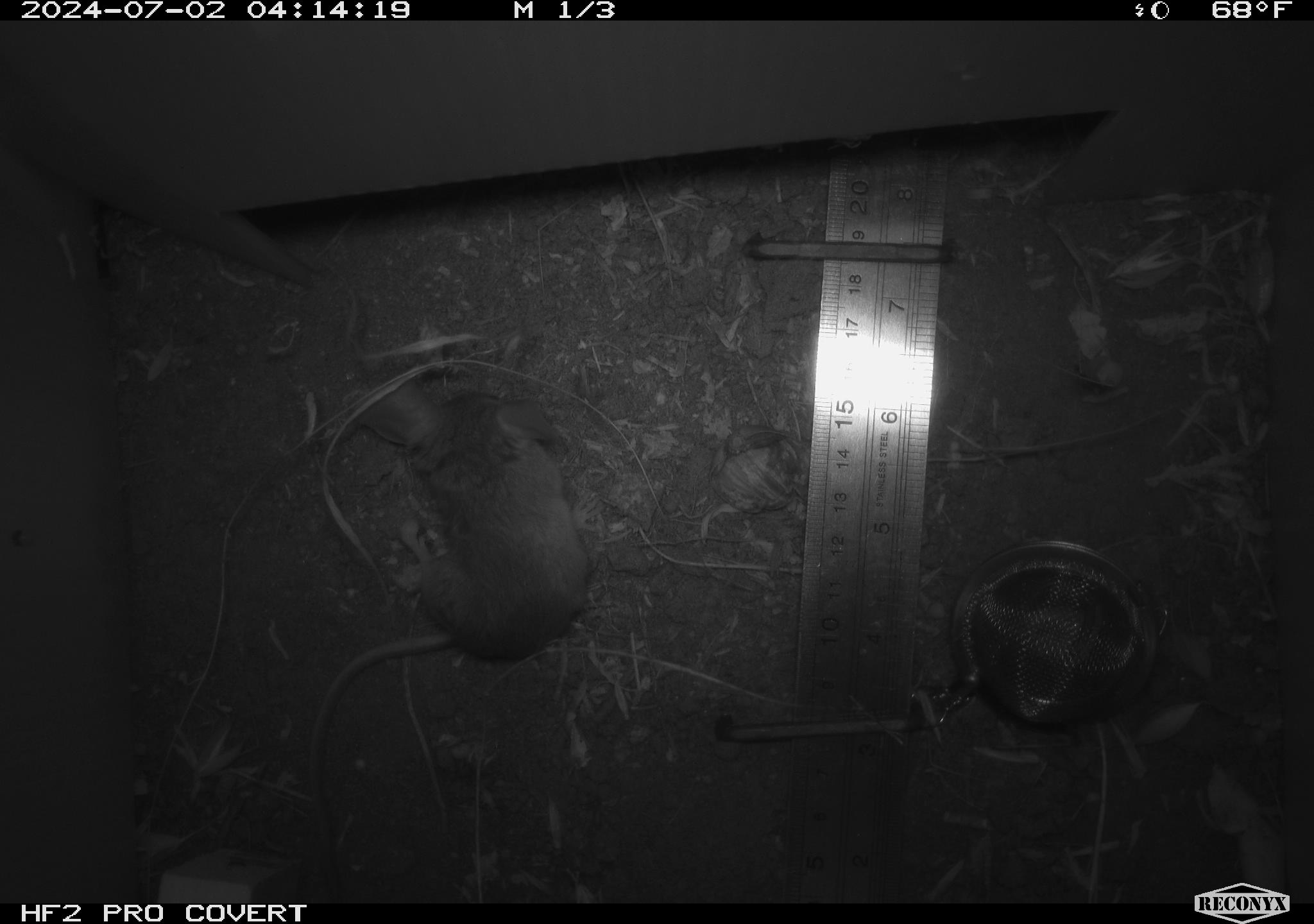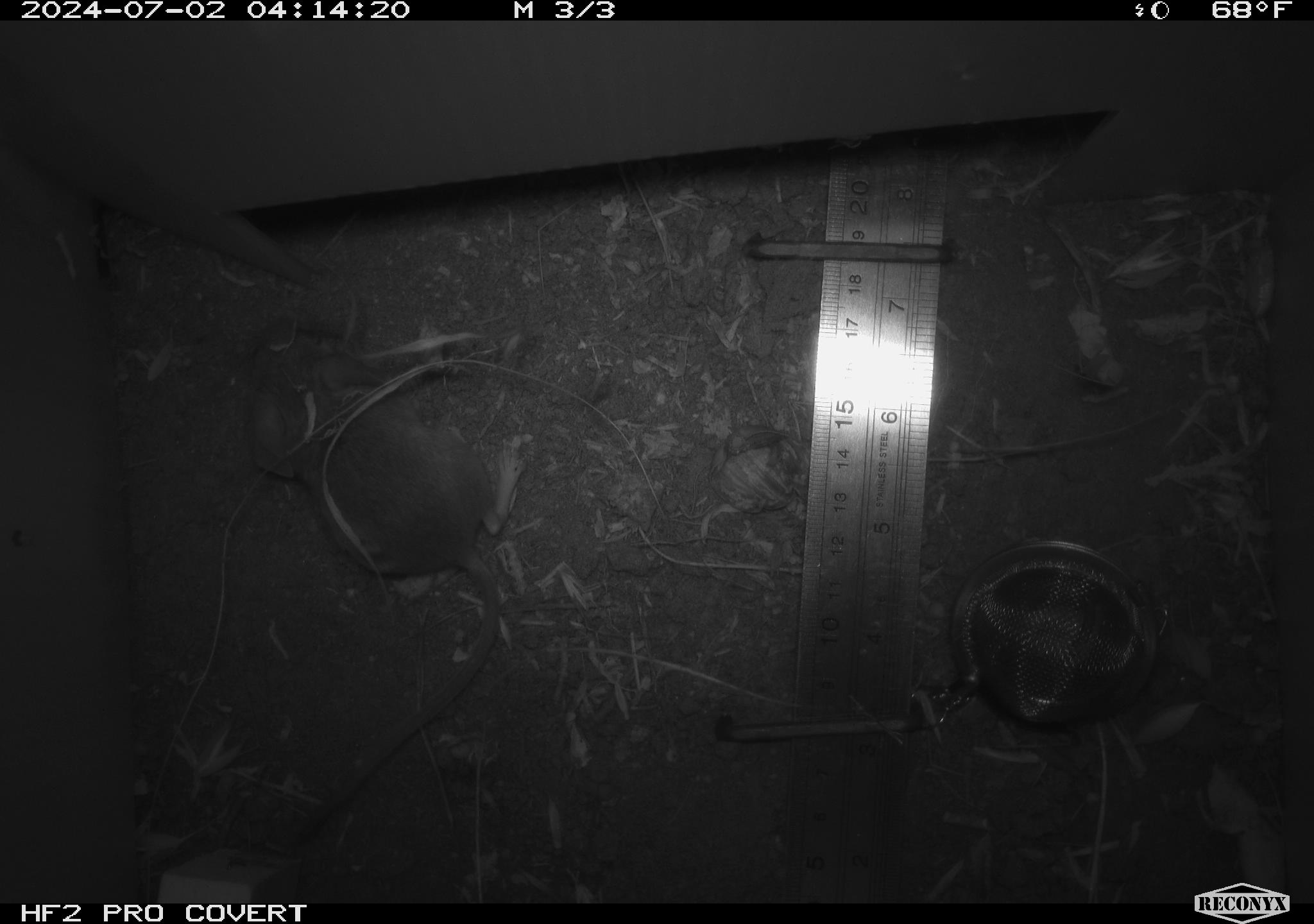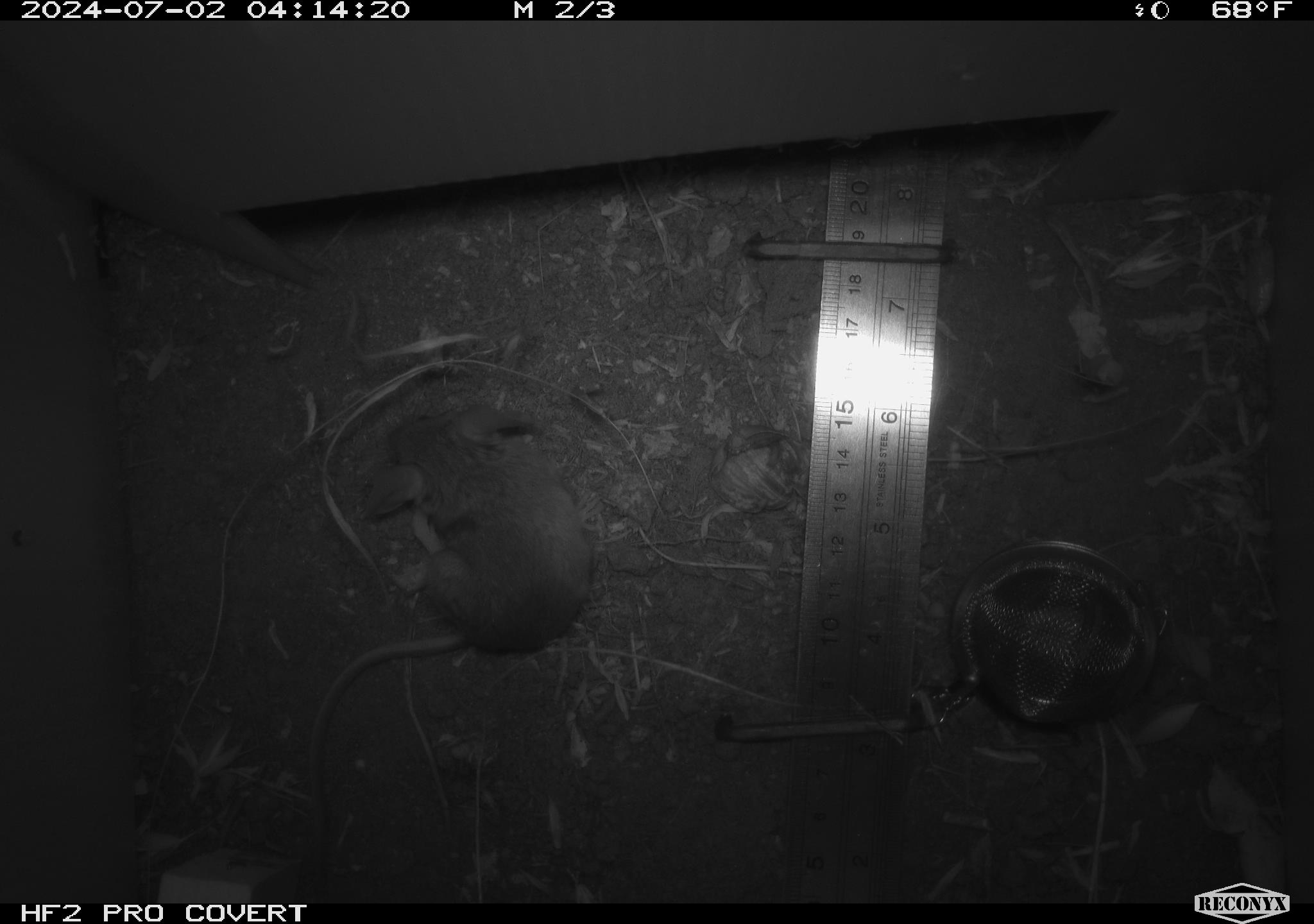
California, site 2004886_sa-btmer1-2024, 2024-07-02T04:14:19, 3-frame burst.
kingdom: Animalia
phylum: Chordata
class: Mammalia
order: Rodentia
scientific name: Rodentia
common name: mouse species